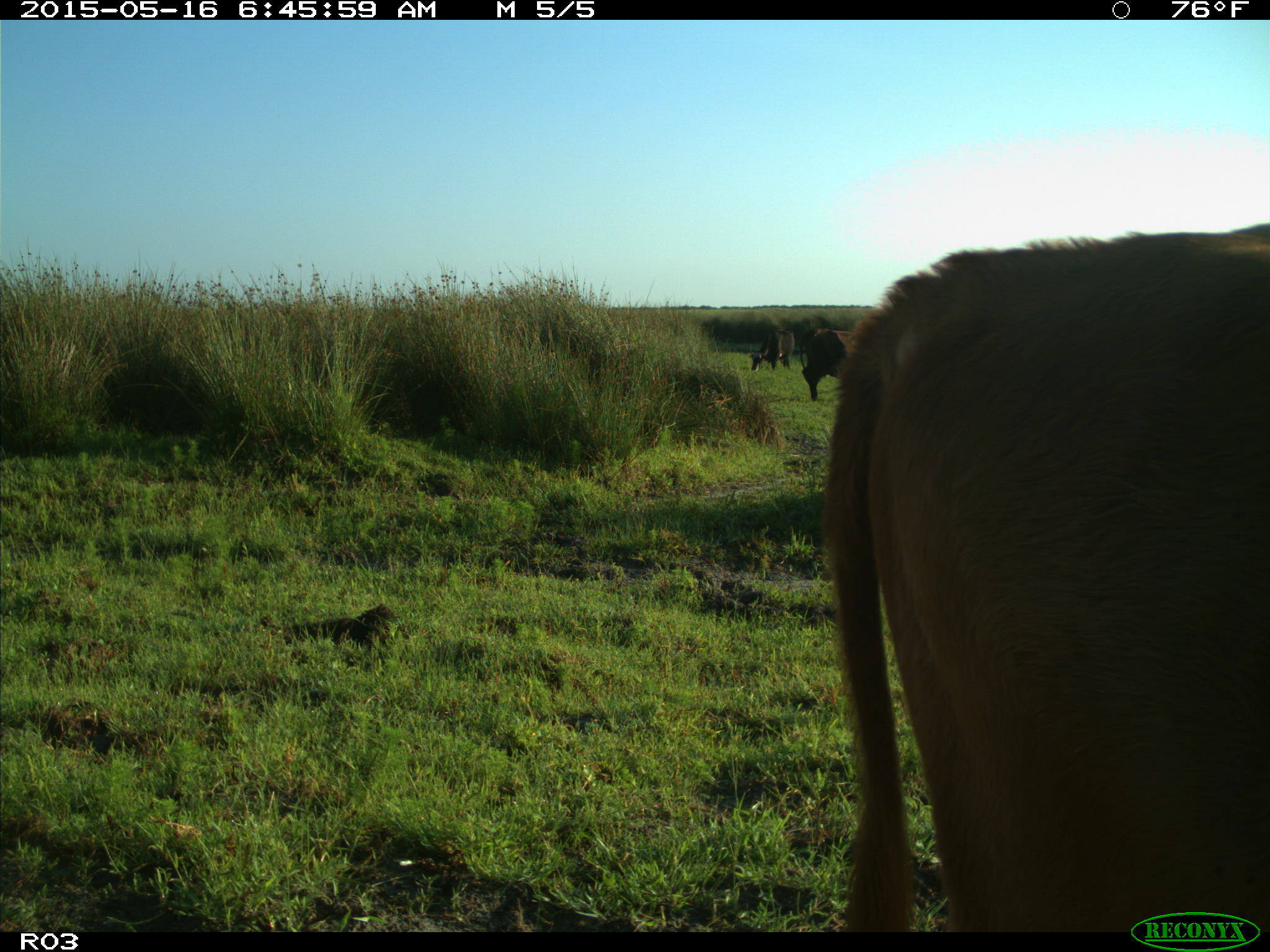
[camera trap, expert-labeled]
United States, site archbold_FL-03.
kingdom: Animalia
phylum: Chordata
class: Mammalia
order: Artiodactyla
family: Bovidae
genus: Bos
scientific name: Bos taurus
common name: domestic cow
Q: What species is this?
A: Bos taurus (domestic cow).